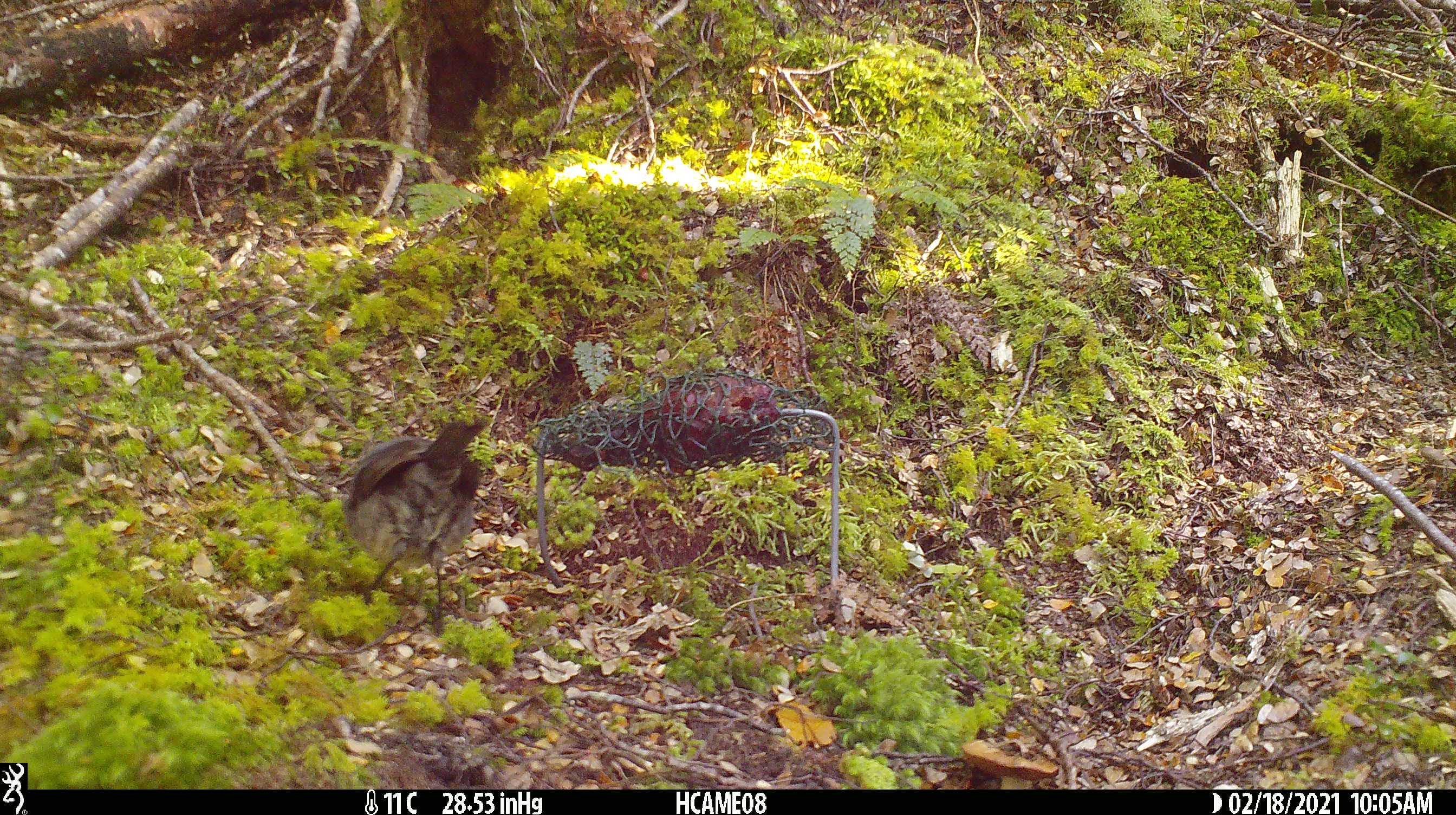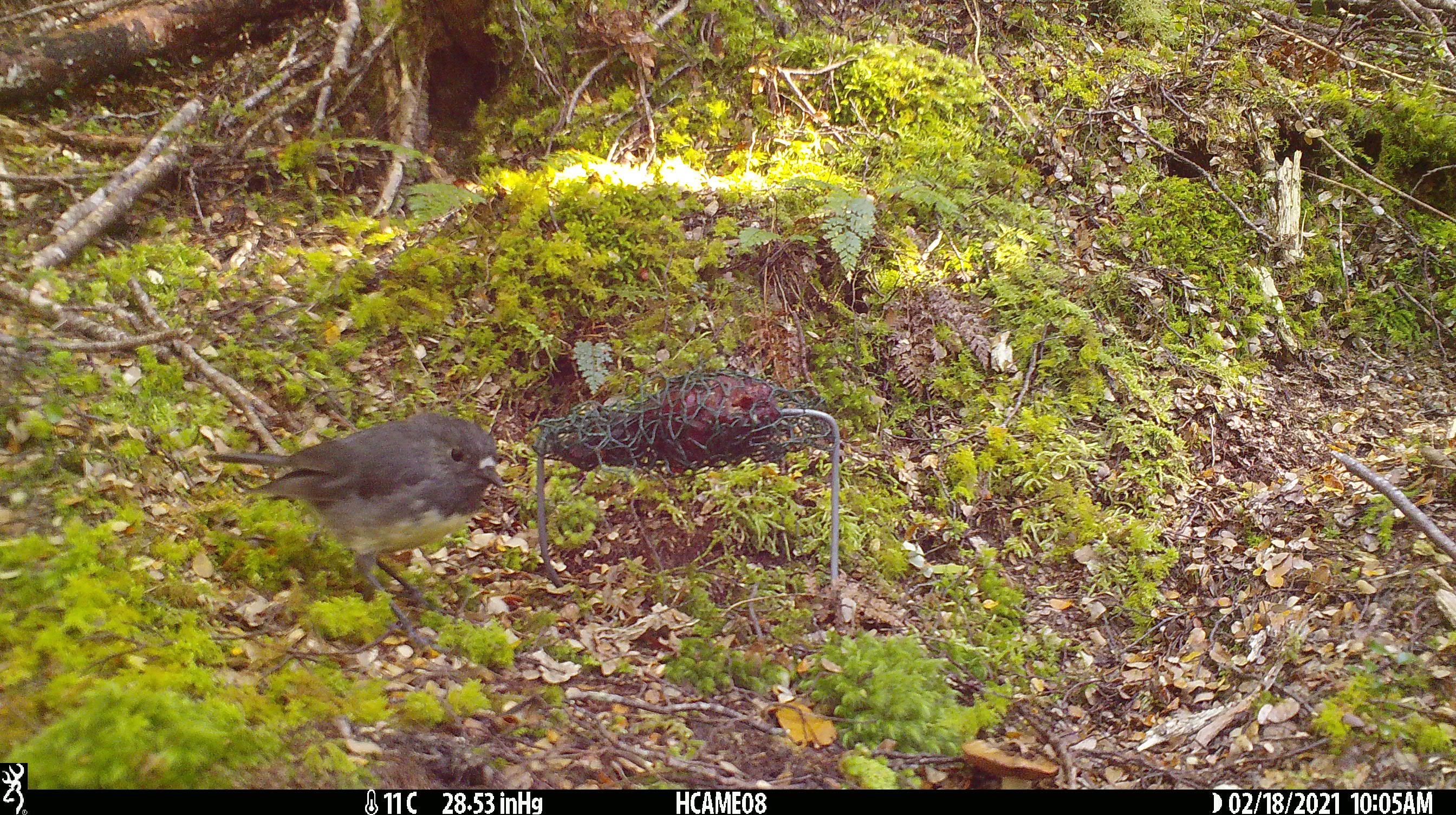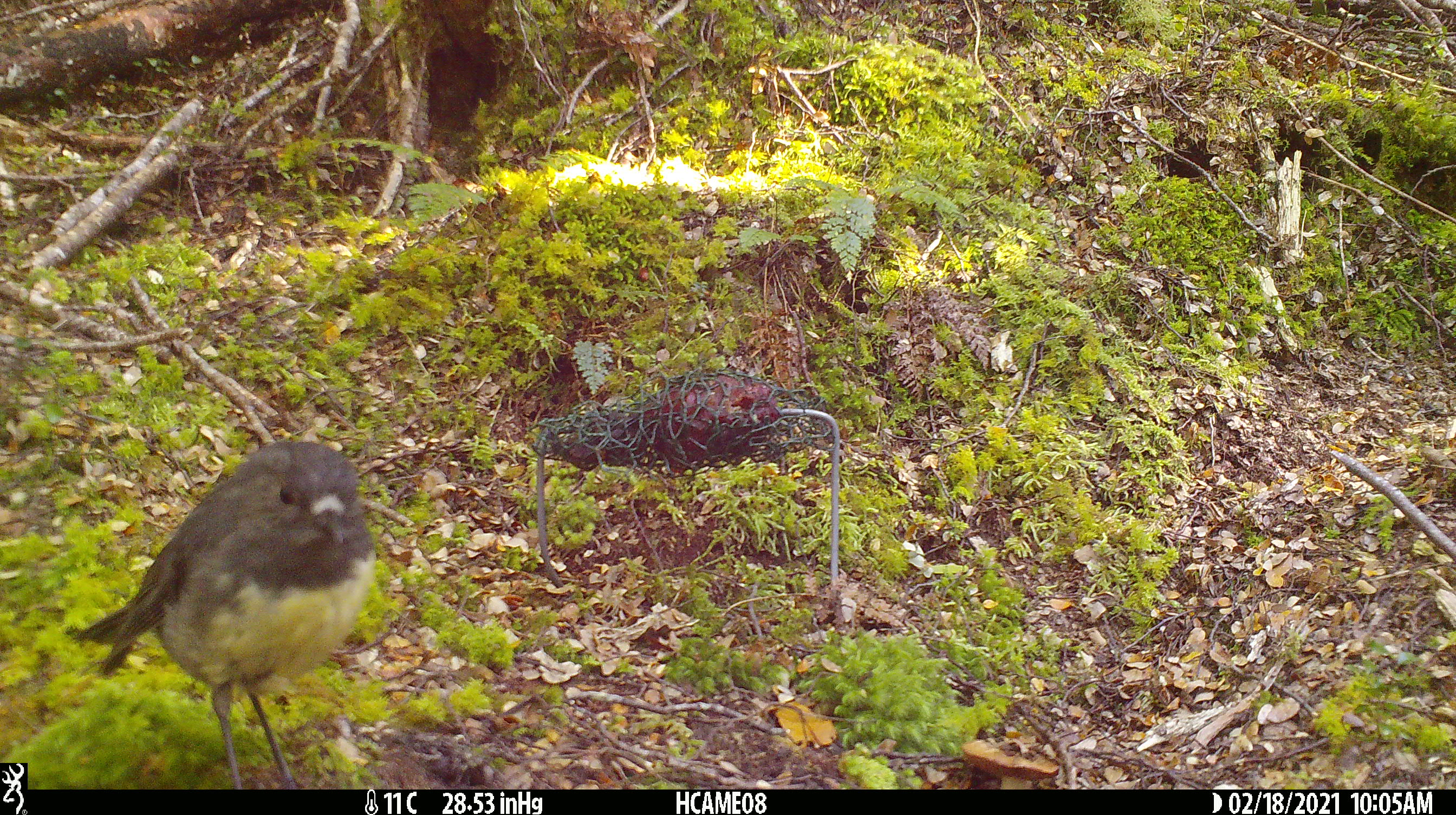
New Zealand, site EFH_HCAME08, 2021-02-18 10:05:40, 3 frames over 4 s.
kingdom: Animalia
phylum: Chordata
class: Aves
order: Passeriformes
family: Petroicidae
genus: Petroica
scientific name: Petroica australis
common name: new zealand robin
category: robin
Robin (new zealand robin) (Petroica australis).